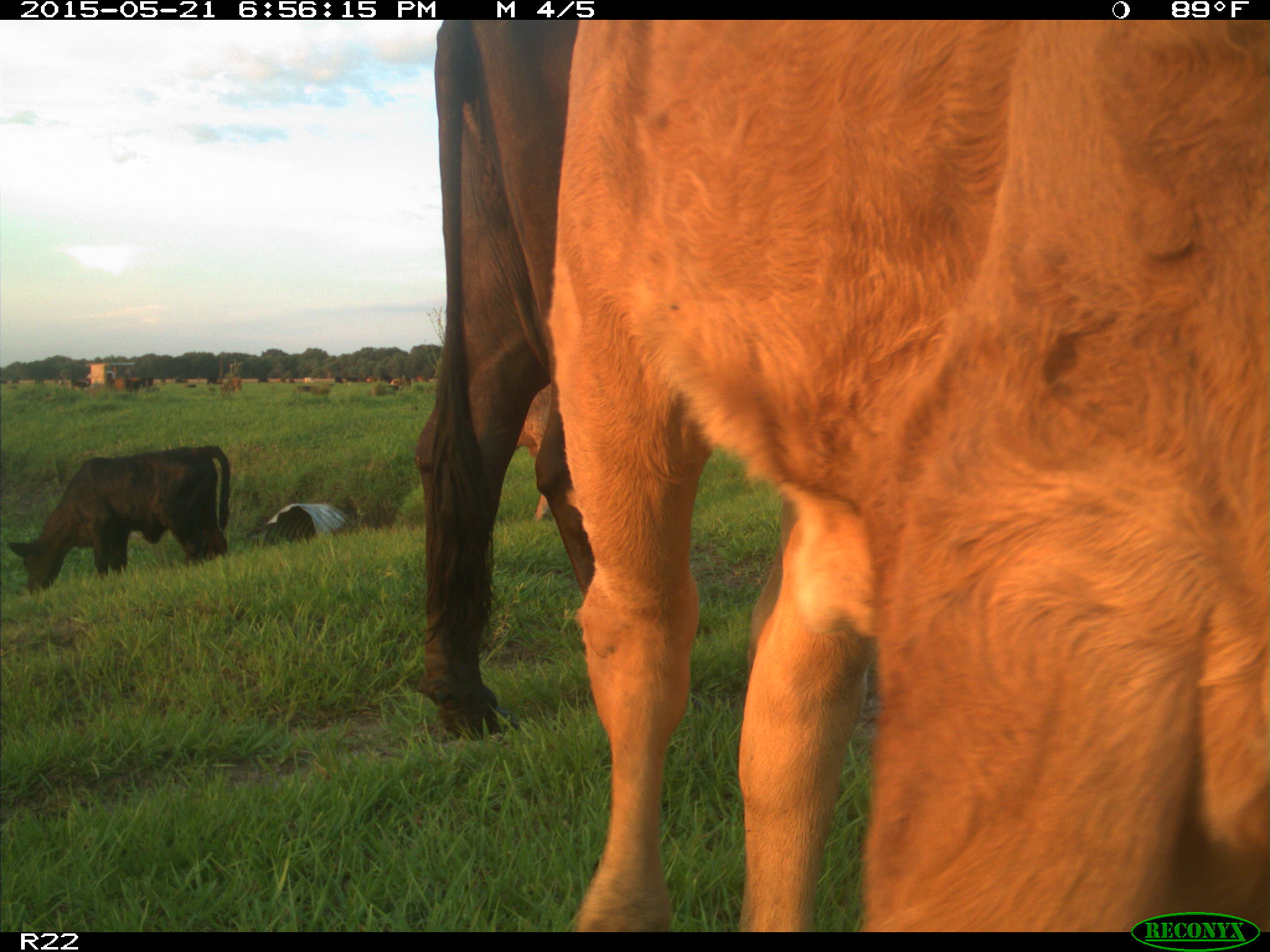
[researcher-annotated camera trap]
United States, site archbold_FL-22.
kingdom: Animalia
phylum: Chordata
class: Mammalia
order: Artiodactyla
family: Bovidae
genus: Bos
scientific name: Bos taurus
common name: domestic cow